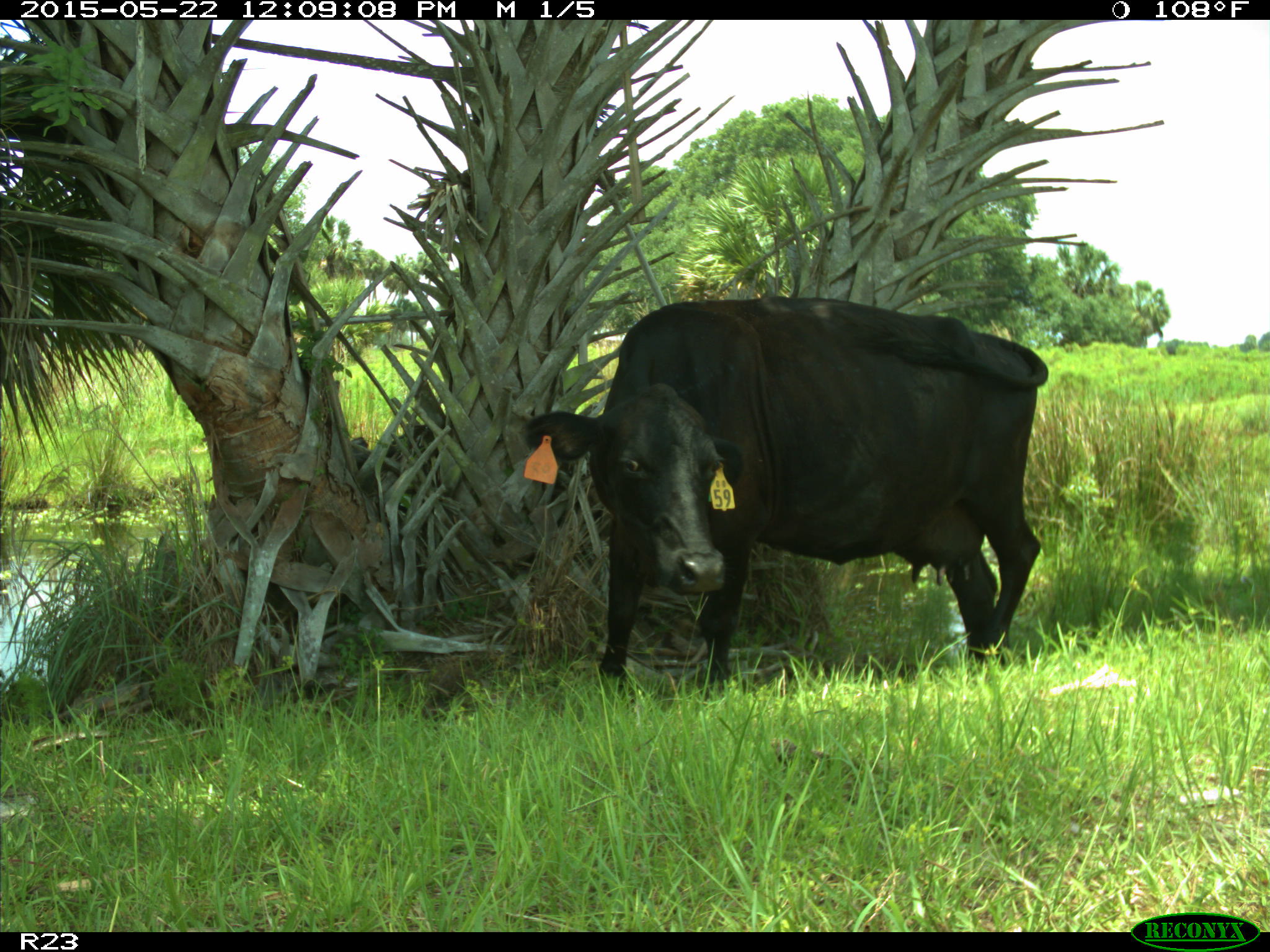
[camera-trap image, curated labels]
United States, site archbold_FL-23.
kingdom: Animalia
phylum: Chordata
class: Mammalia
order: Artiodactyla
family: Bovidae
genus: Bos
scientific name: Bos taurus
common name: domestic cow